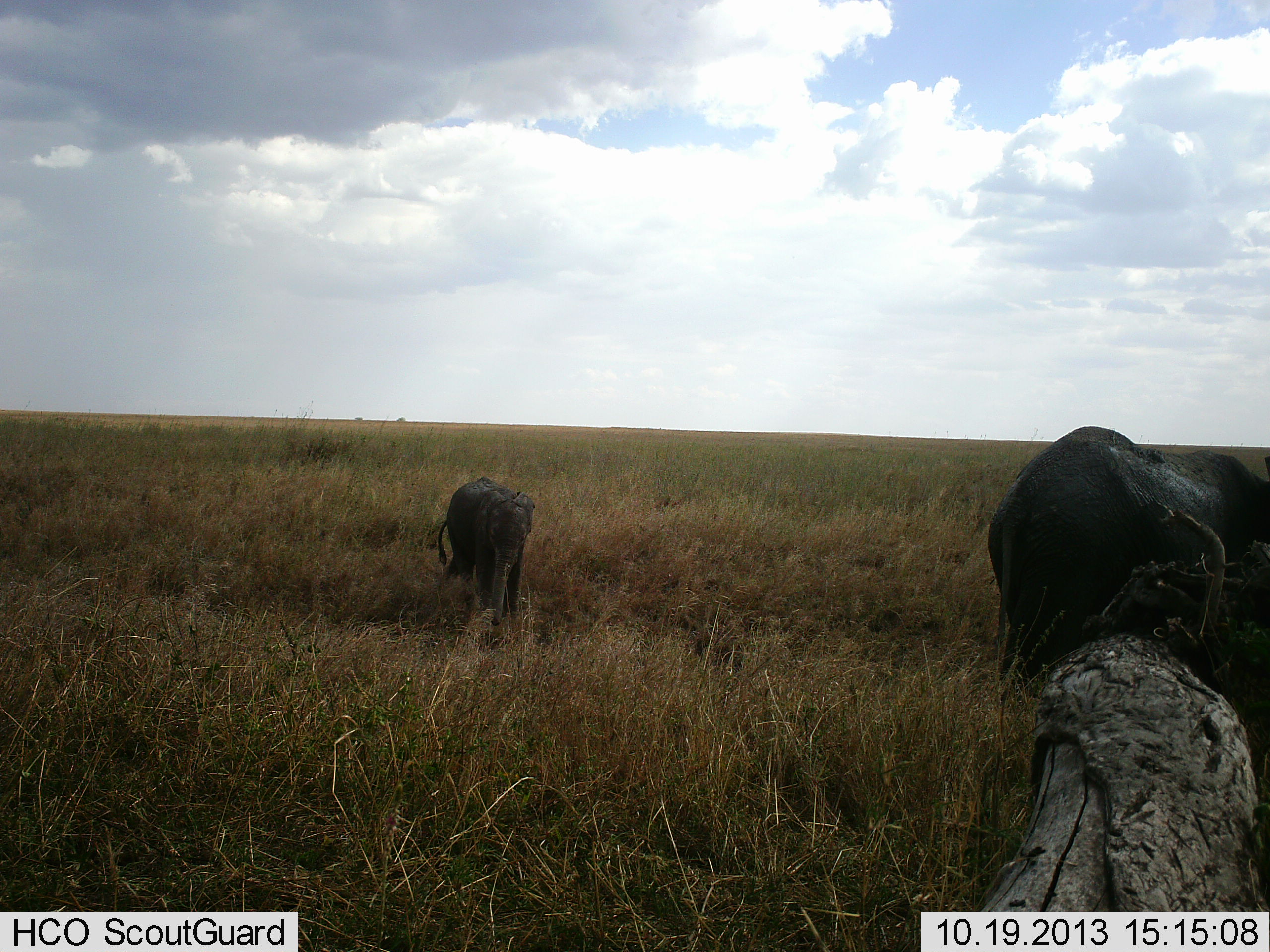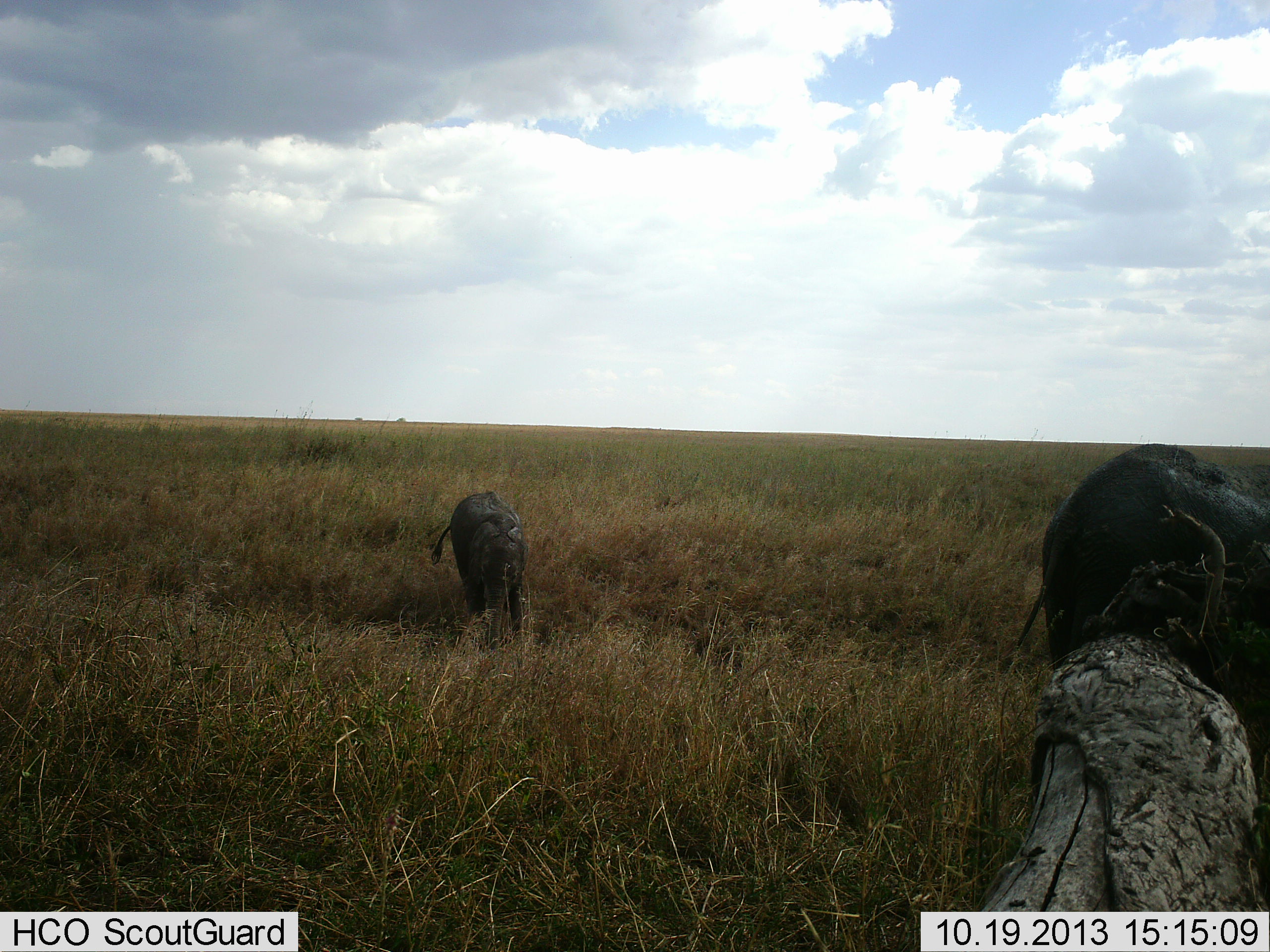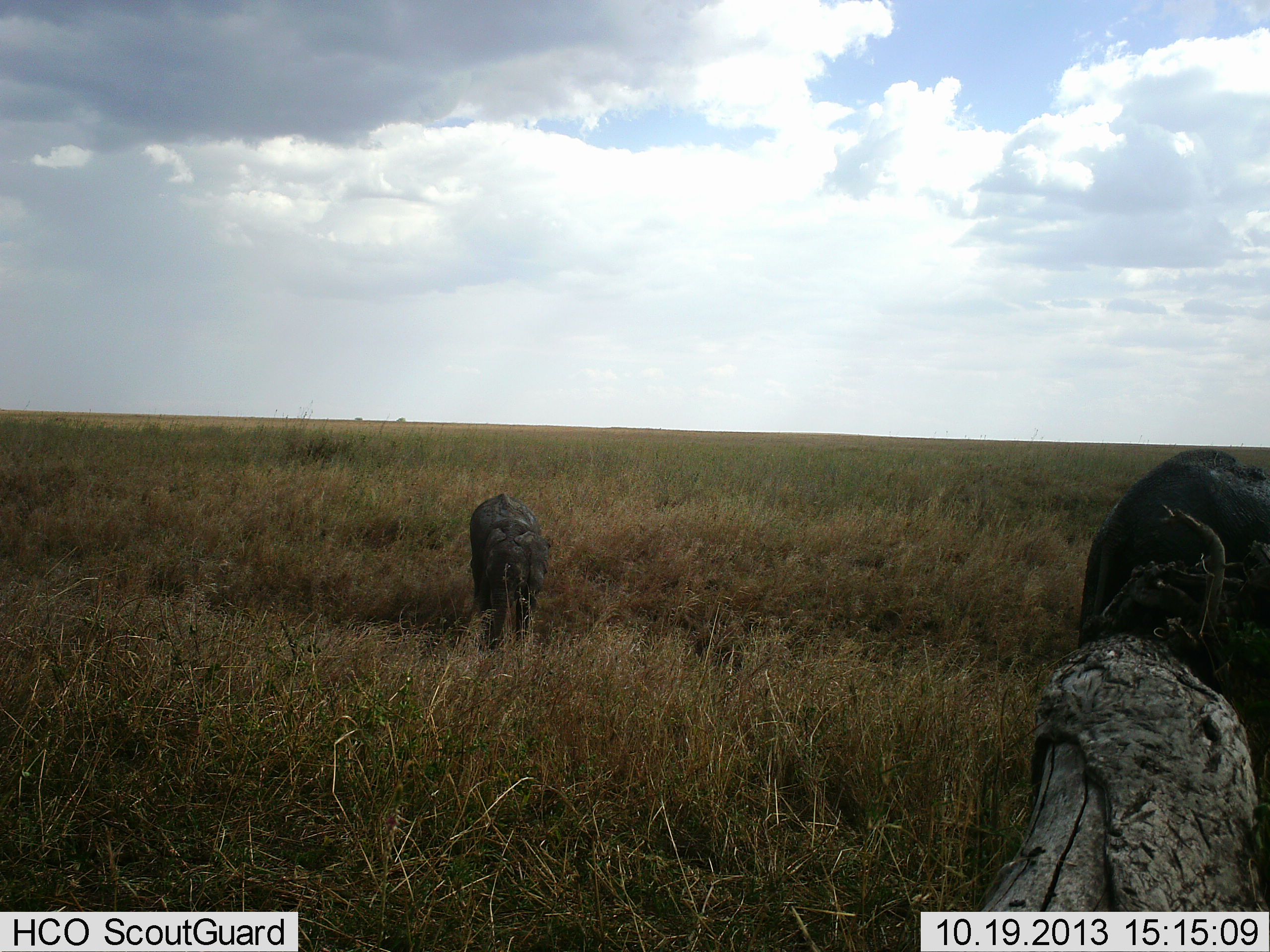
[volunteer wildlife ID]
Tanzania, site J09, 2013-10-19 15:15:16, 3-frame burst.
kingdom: Animalia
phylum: Chordata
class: Mammalia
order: Proboscidea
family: Elephantidae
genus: Loxodonta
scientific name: Loxodonta africana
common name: african bush elephant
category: elephant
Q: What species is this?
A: Elephant (african bush elephant) (Loxodonta africana).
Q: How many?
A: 2.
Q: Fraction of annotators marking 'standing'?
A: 20%.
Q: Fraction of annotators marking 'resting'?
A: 0%.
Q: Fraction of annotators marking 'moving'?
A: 80%.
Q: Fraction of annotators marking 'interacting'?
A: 0%.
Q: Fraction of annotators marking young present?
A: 100%.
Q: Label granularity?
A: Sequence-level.